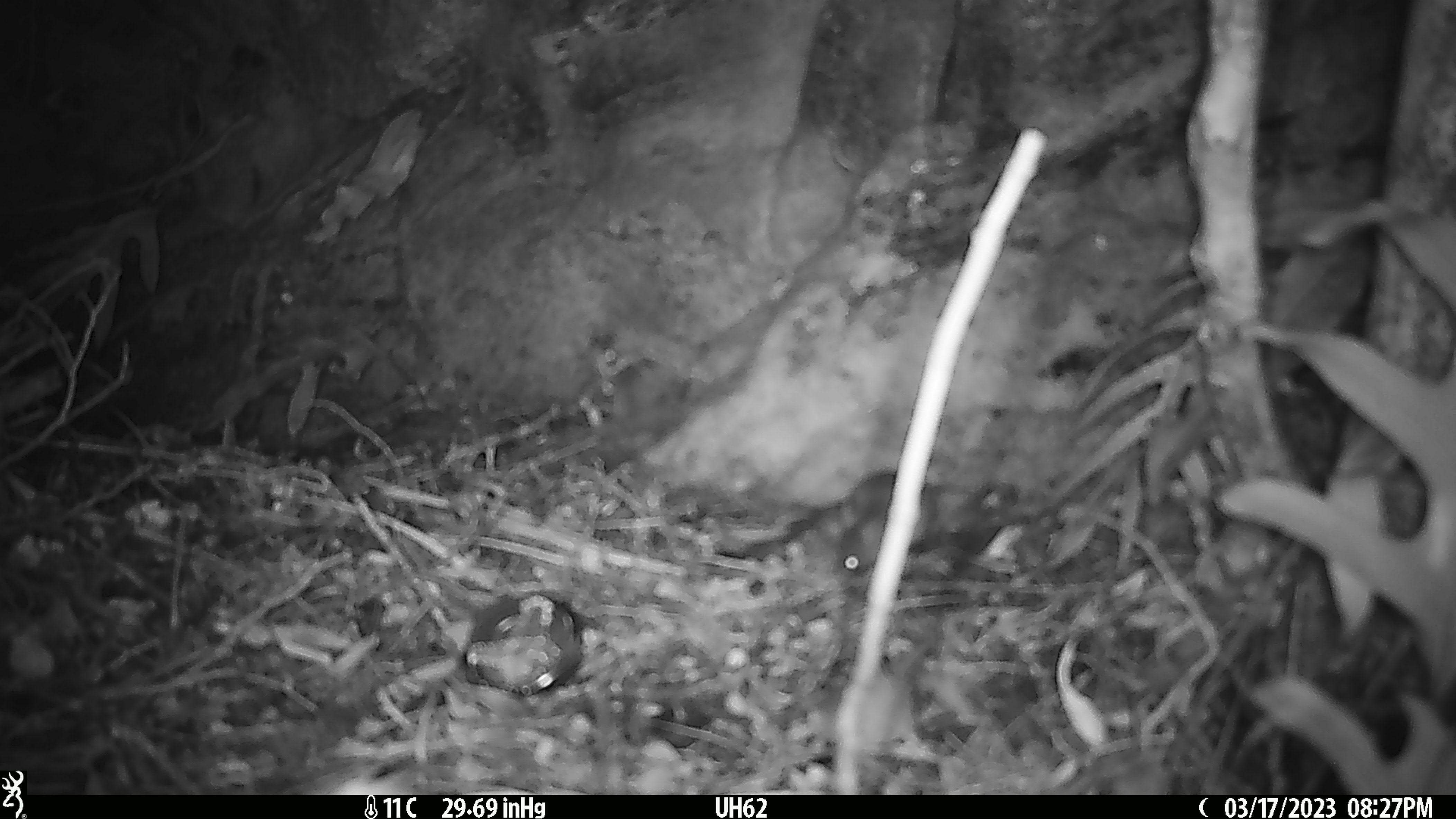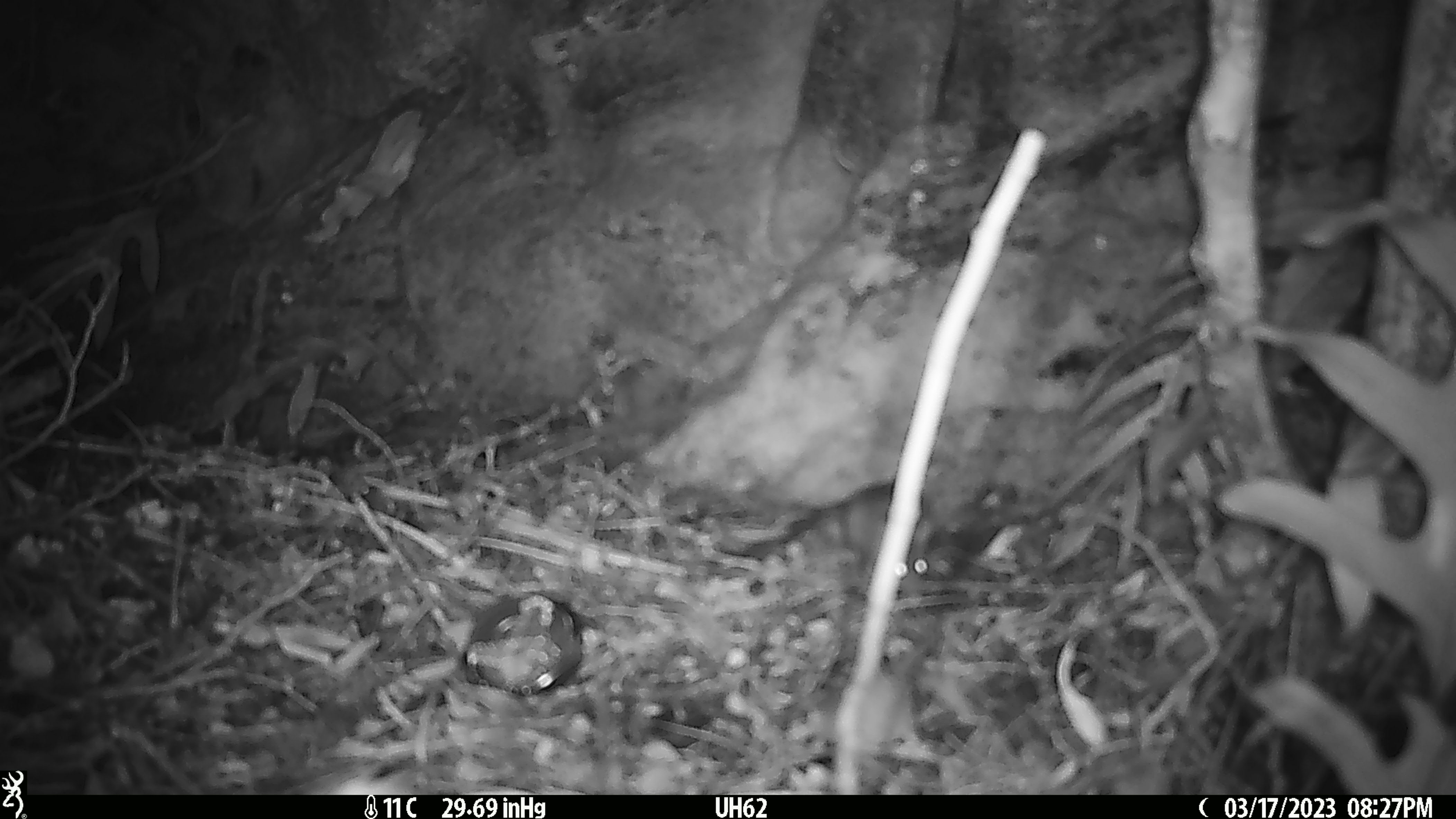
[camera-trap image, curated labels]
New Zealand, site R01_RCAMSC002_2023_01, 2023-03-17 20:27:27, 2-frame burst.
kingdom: Animalia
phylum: Chordata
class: Mammalia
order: Rodentia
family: Muridae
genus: Mus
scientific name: Mus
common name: mouse